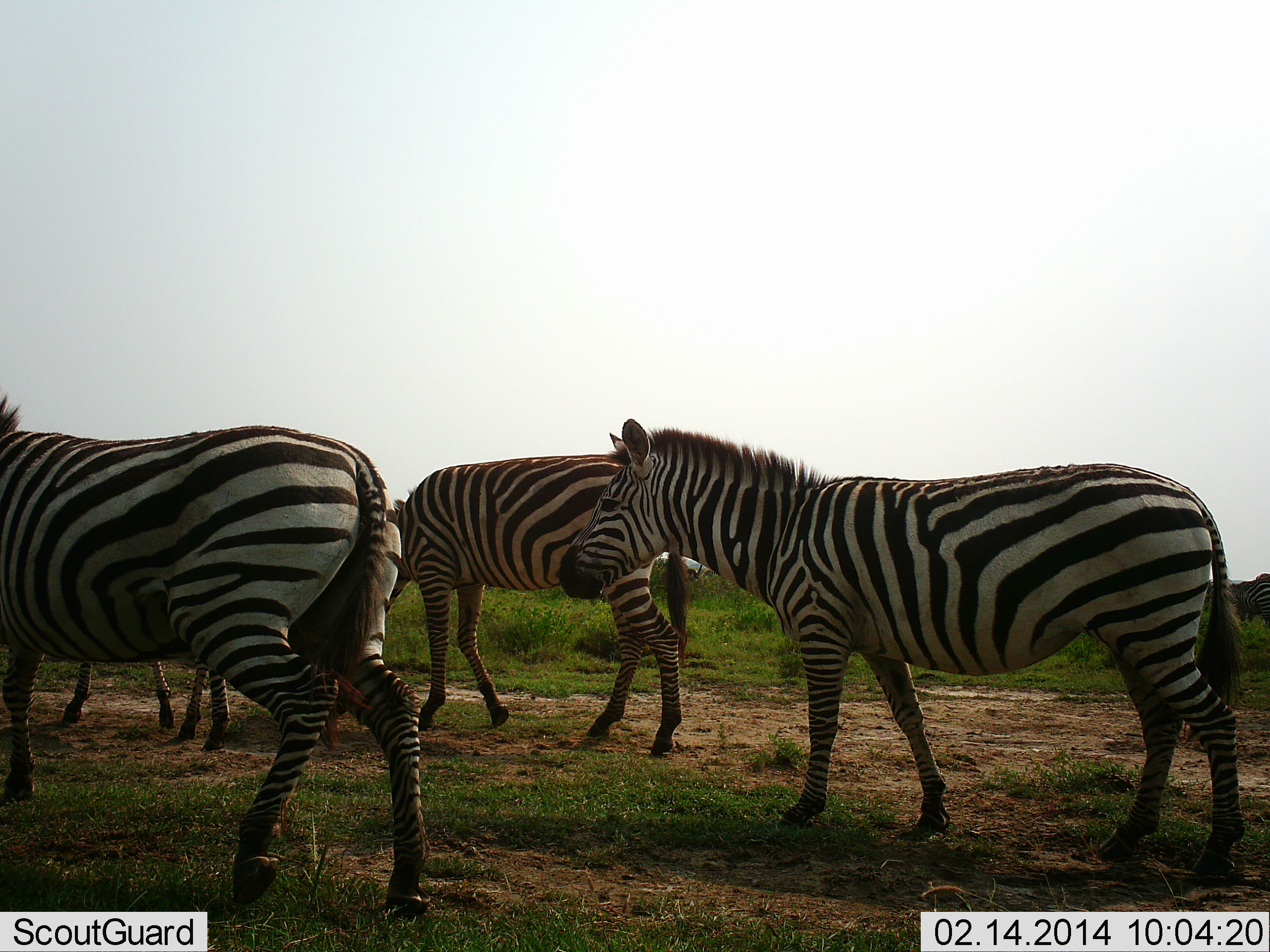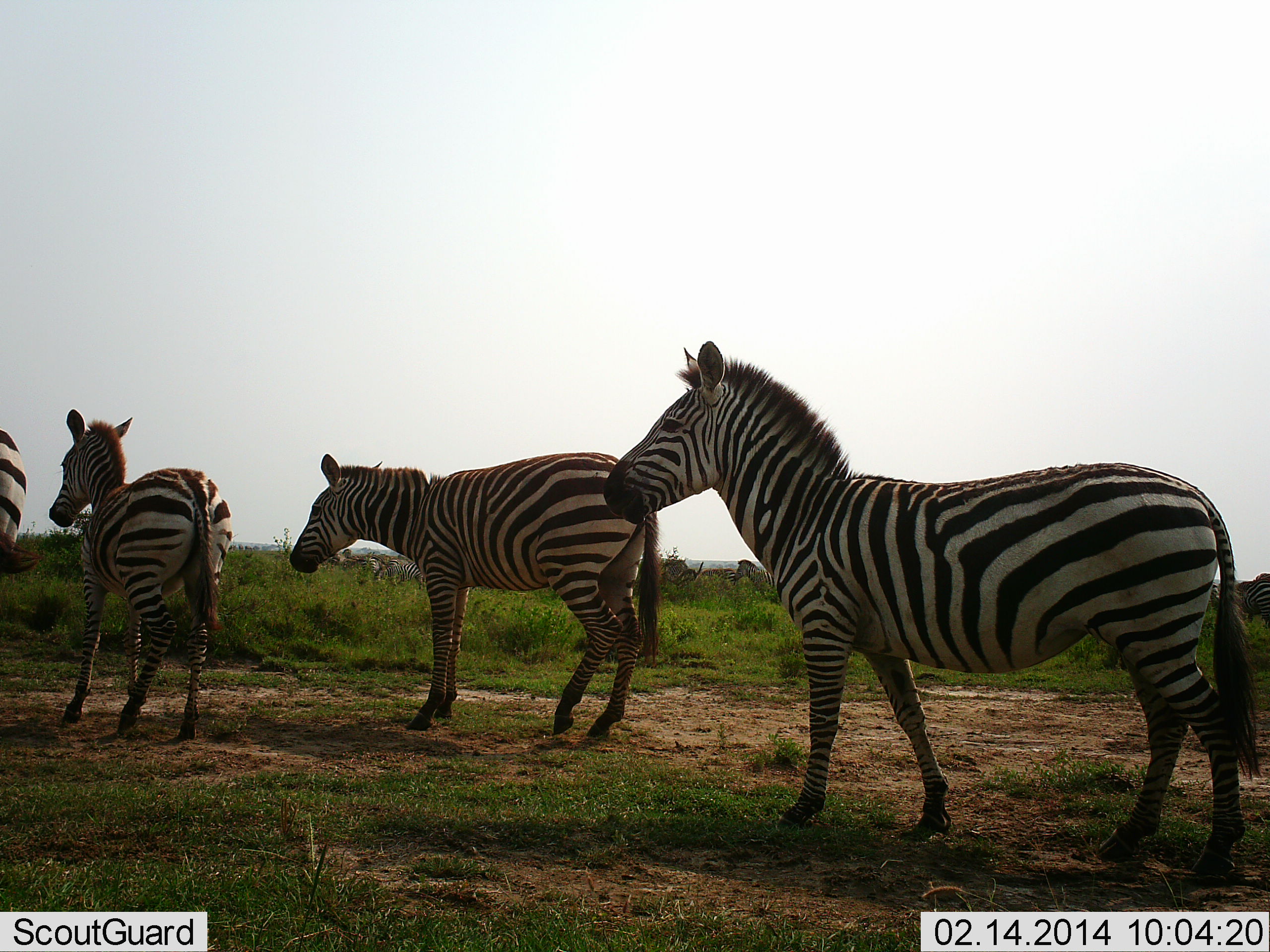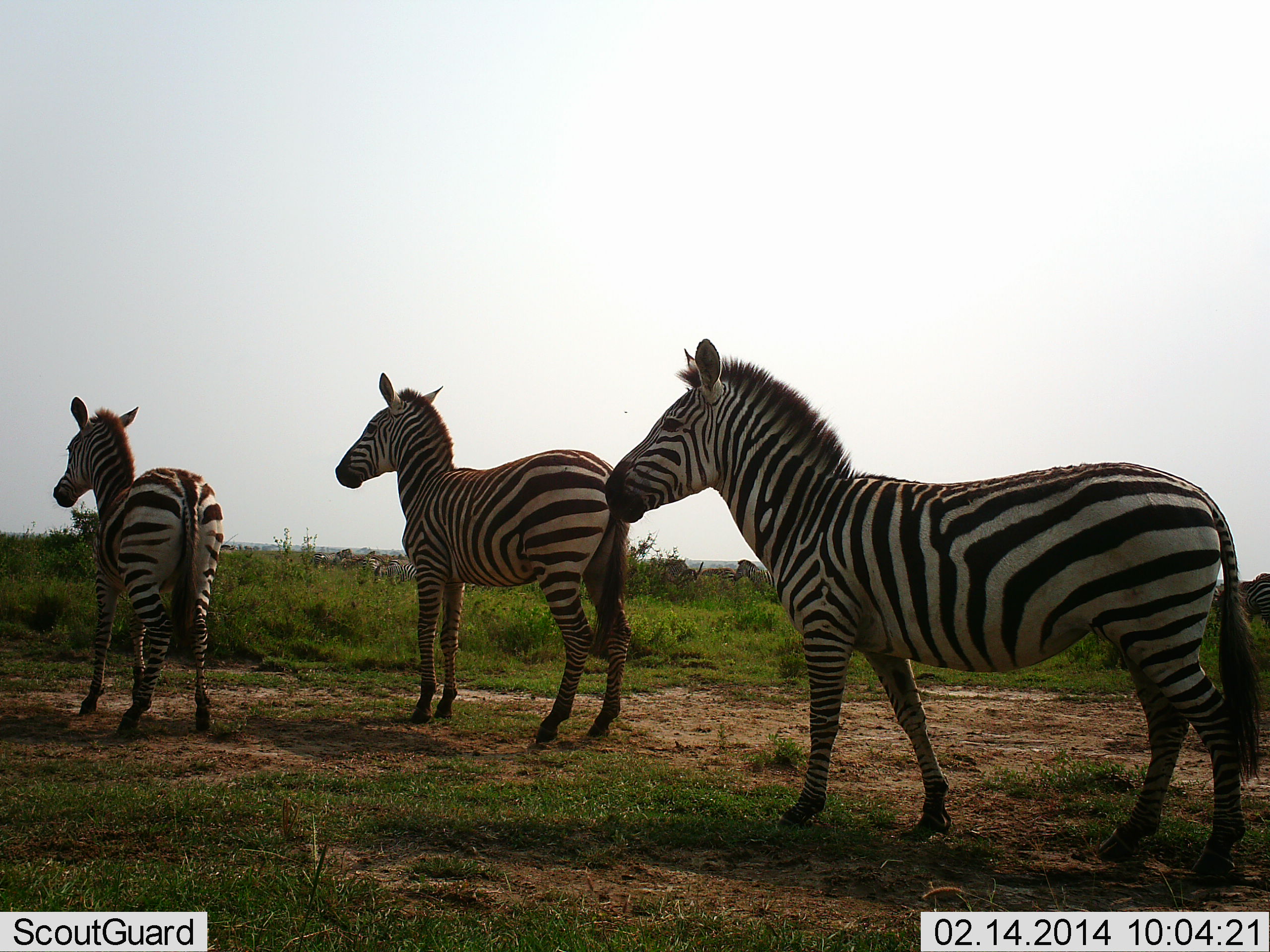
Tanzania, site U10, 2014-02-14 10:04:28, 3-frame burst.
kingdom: Animalia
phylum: Chordata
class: Mammalia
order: Perissodactyla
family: Equidae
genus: Equus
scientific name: Equus quagga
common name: plains zebra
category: zebra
Zebra (plains zebra) (Equus quagga), count 4. Behavior (volunteer vote fractions): standing 70%, resting 0%, moving 80%, interacting 0%. Young present (vote fraction): 0%. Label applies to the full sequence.